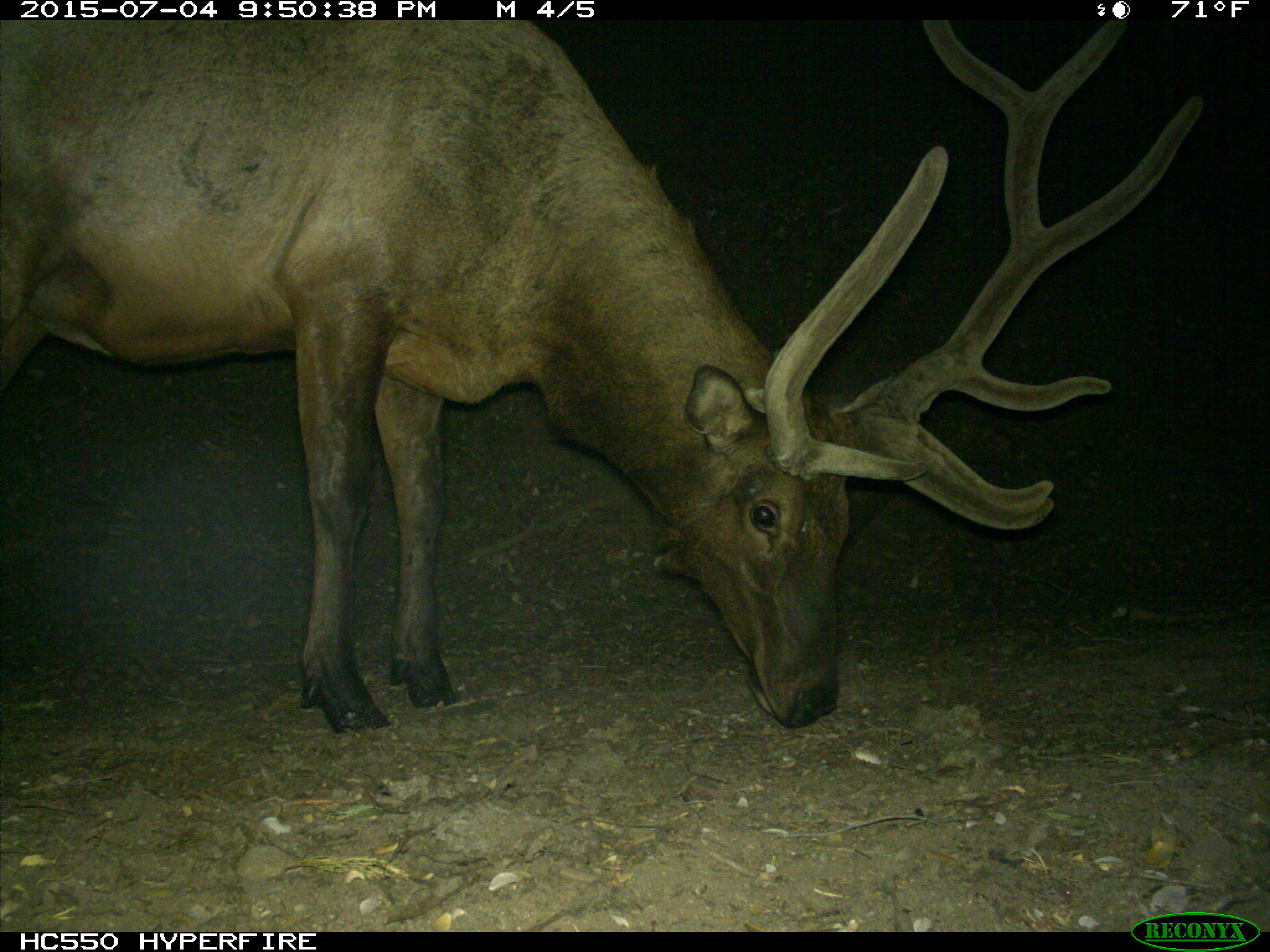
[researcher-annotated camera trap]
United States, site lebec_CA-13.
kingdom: Animalia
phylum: Chordata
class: Mammalia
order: Artiodactyla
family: Cervidae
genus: Cervus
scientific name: Cervus canadensis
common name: elk